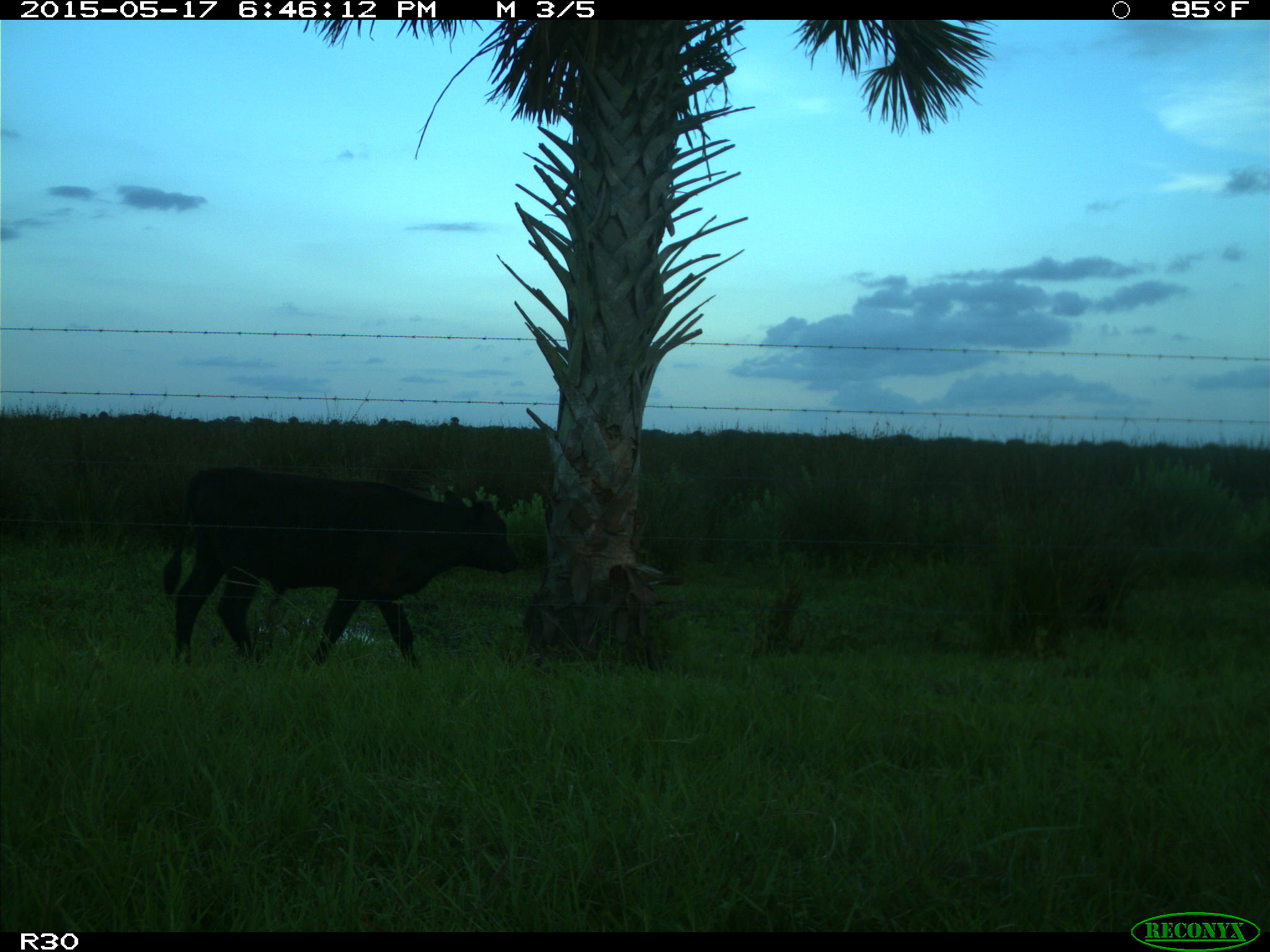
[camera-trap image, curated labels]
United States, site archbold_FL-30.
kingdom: Animalia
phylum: Chordata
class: Mammalia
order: Artiodactyla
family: Bovidae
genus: Bos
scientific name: Bos taurus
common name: domestic cow